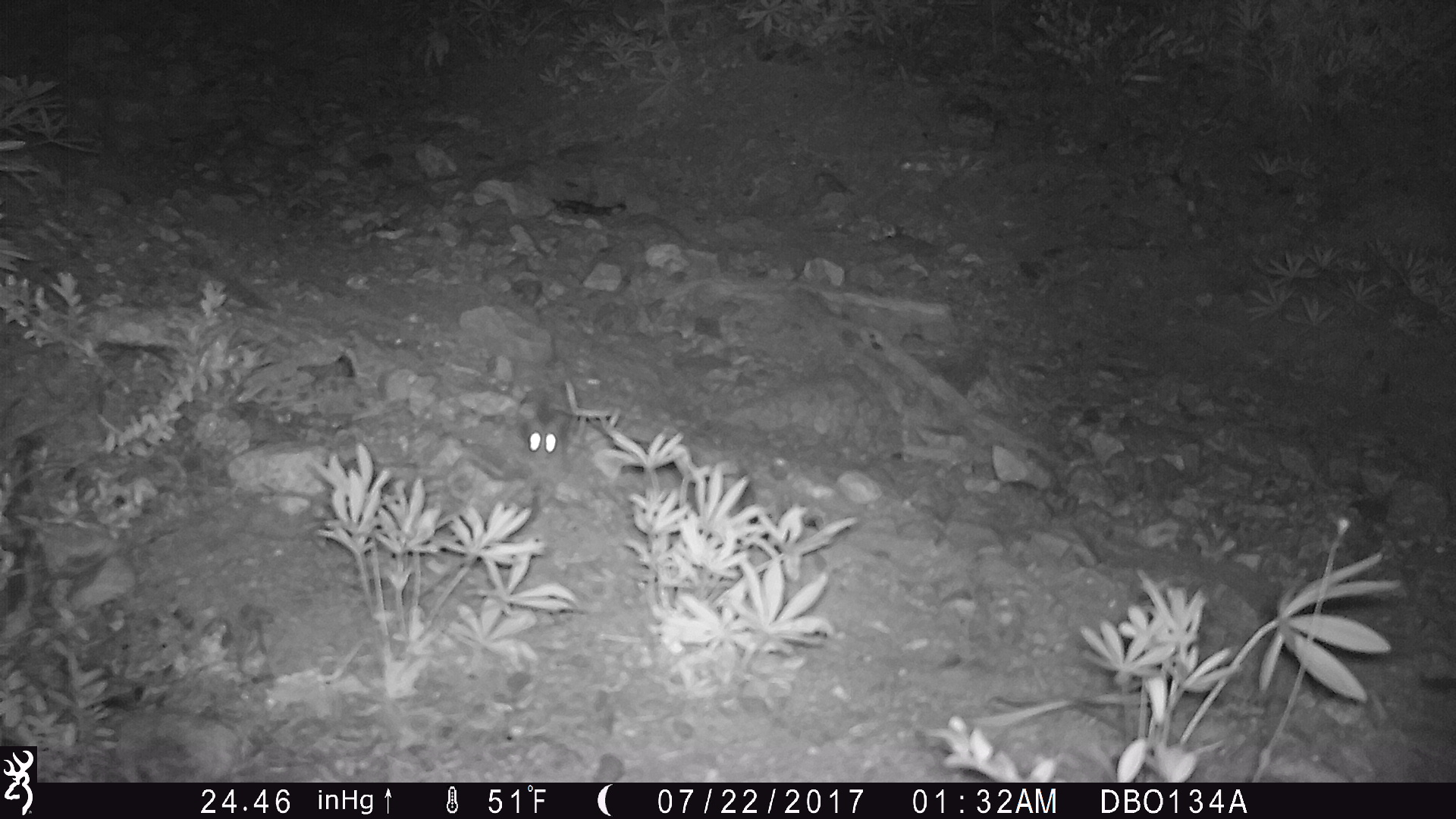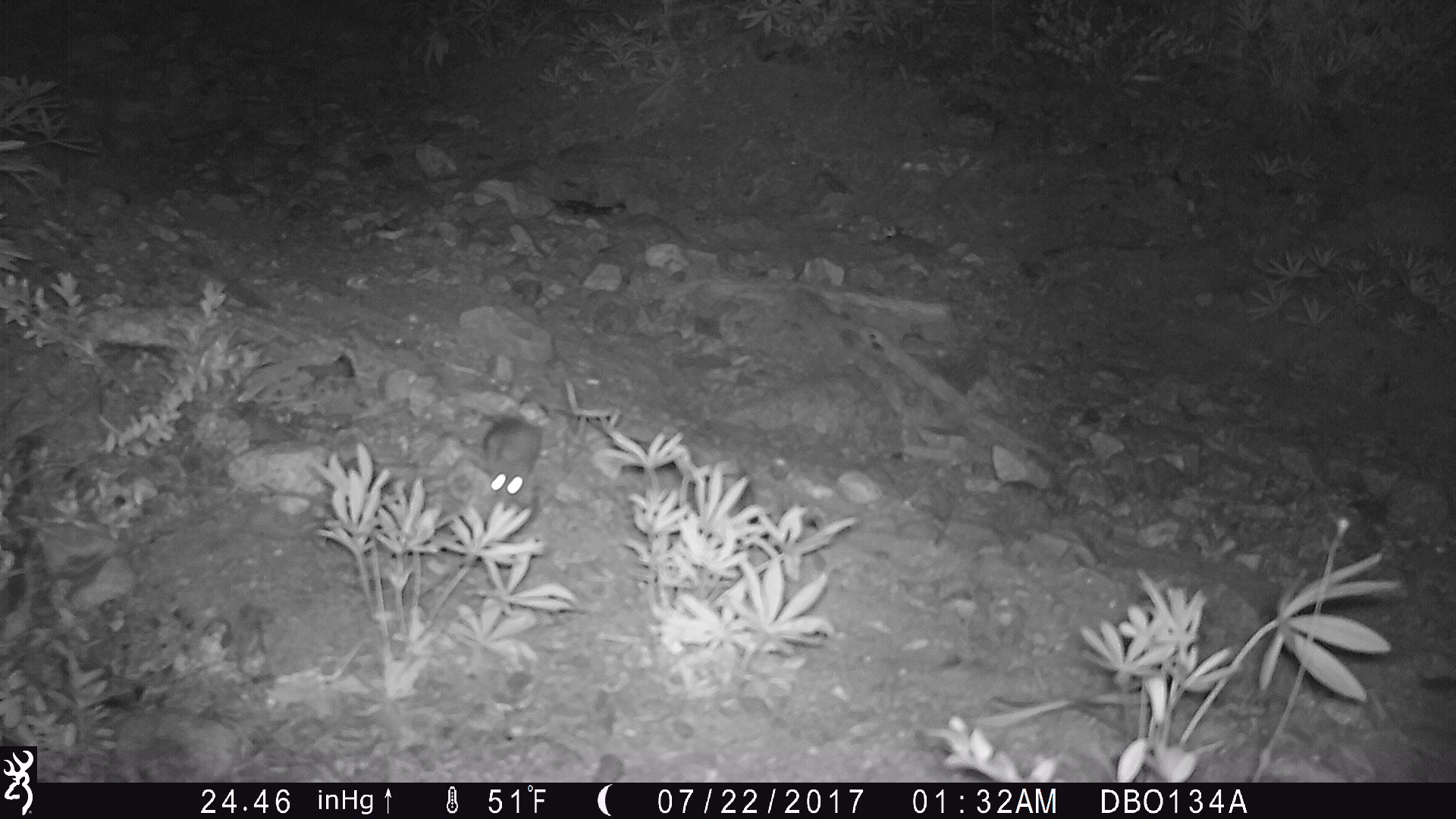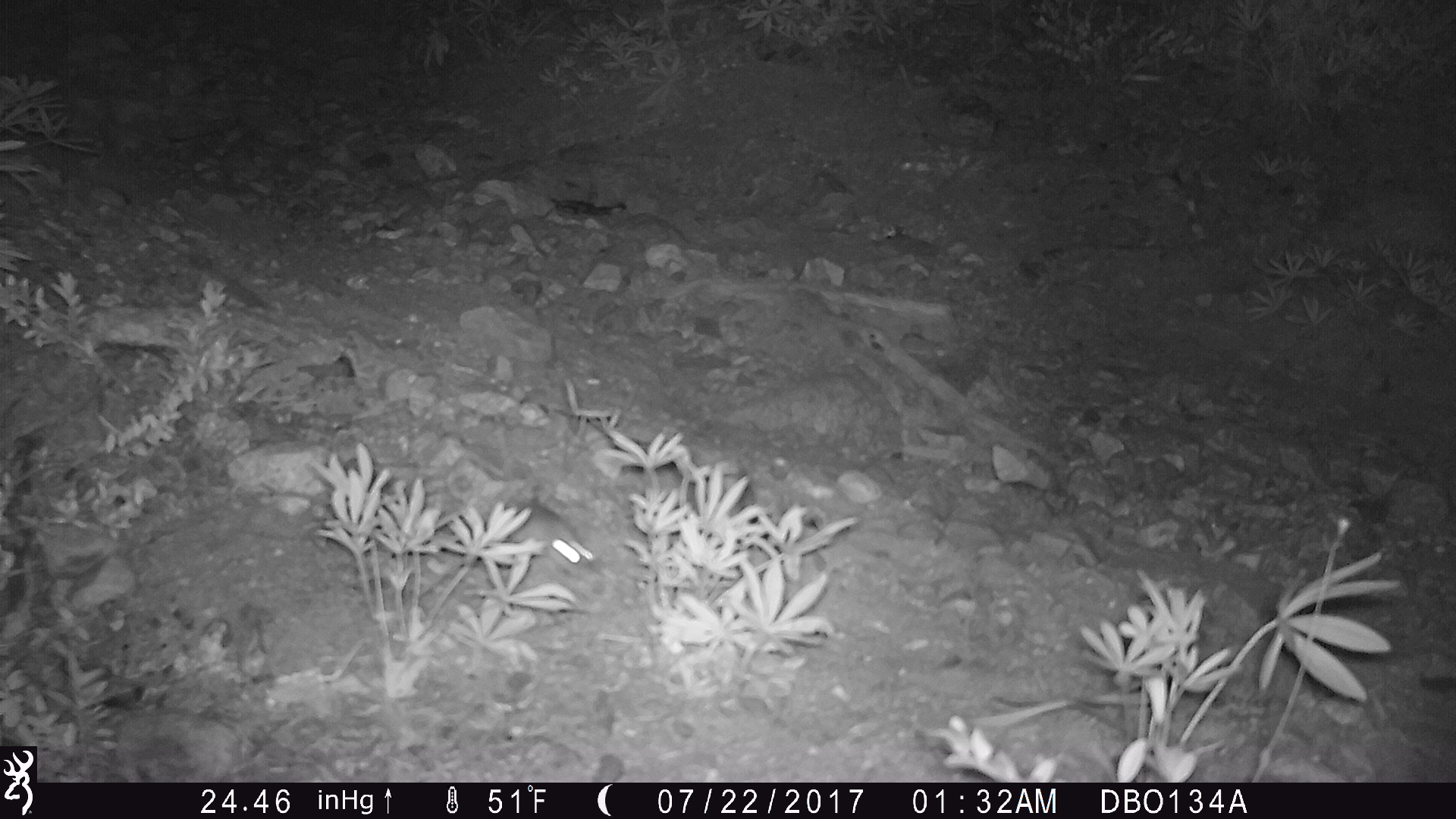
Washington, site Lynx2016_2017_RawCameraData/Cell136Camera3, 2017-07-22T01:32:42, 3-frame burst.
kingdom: Animalia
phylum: Chordata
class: Mammalia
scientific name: Mammalia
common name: small mammal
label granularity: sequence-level